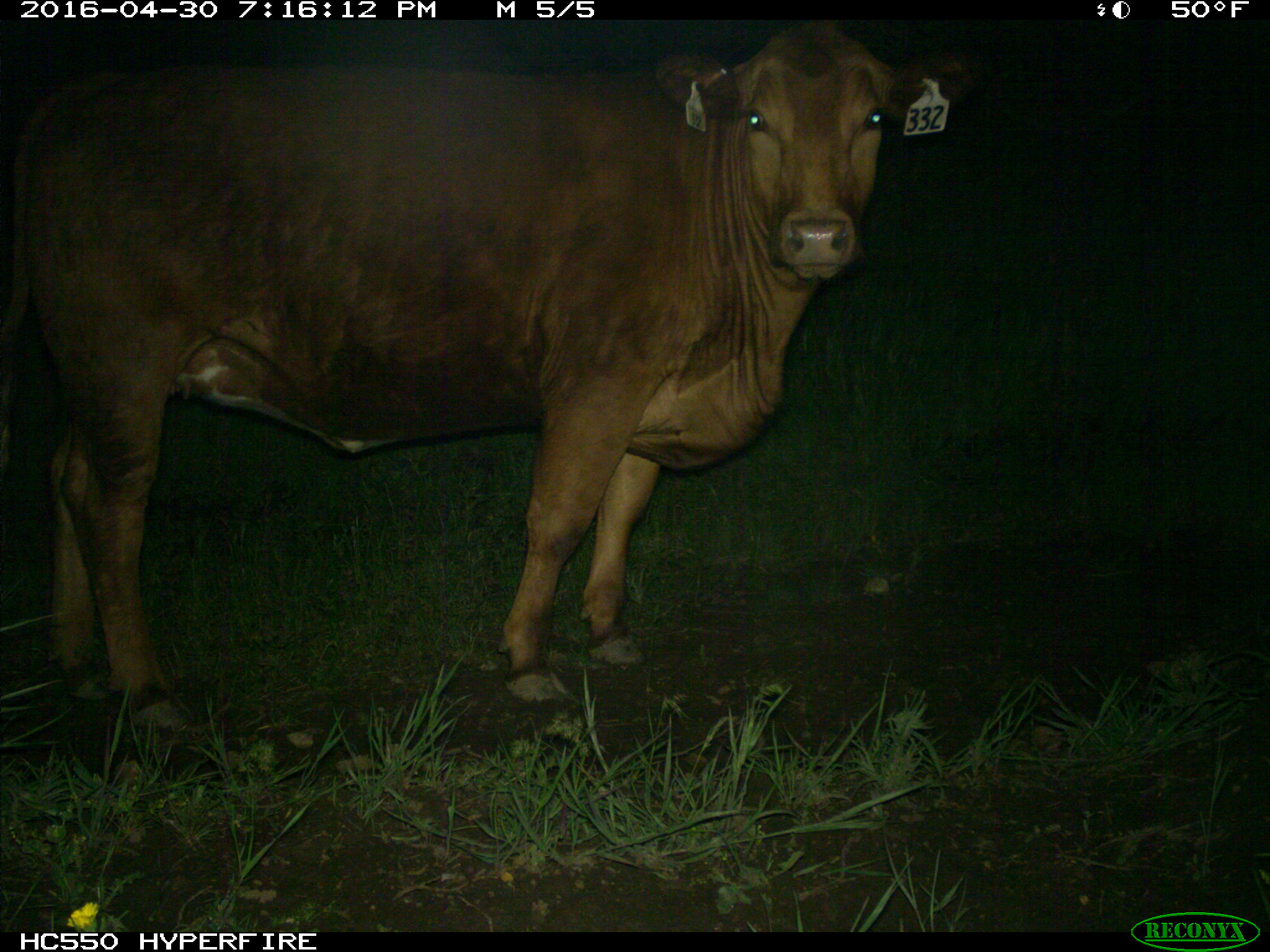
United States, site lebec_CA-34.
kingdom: Animalia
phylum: Chordata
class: Mammalia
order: Artiodactyla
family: Bovidae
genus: Bos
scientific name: Bos taurus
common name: domestic cow